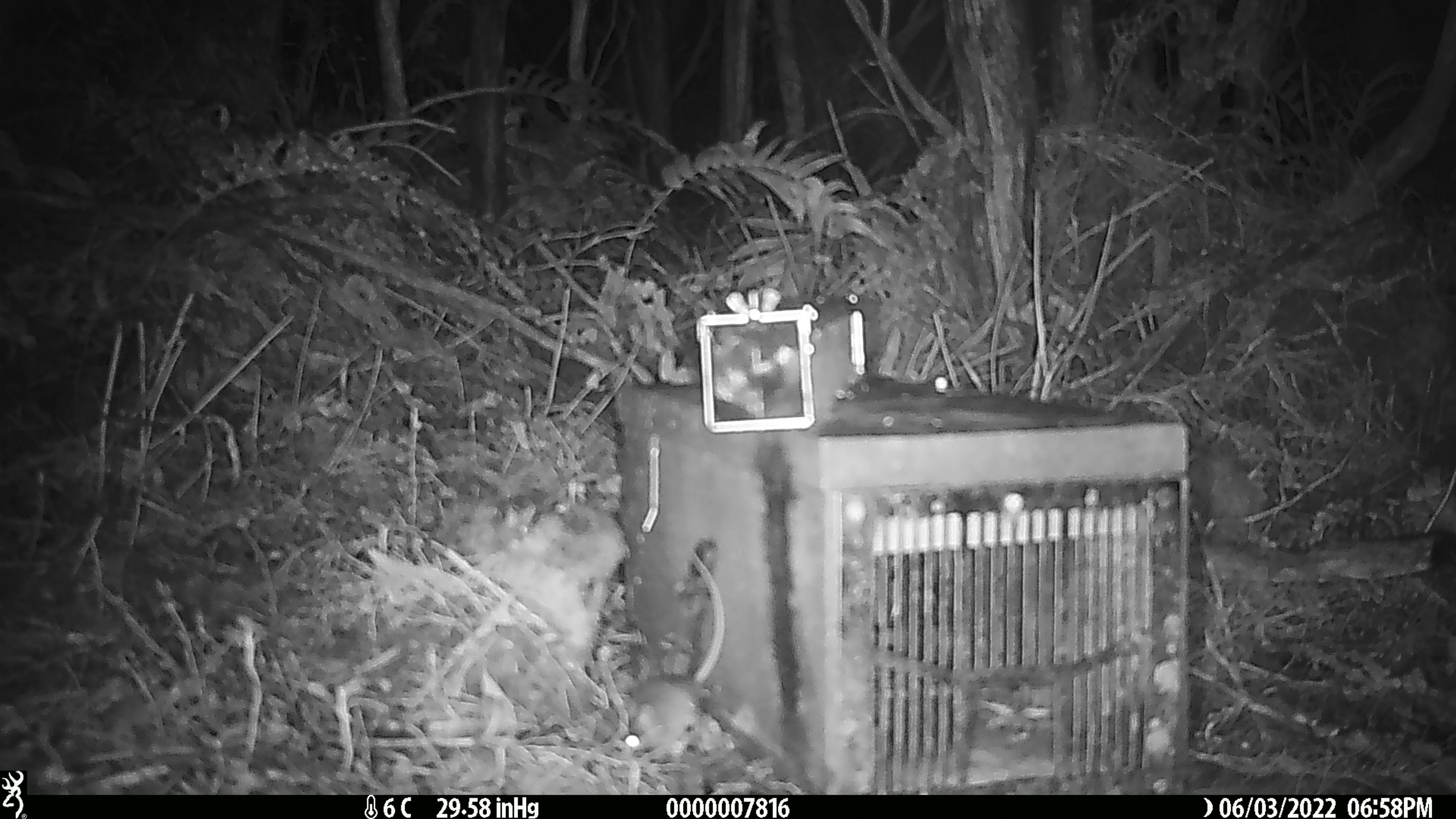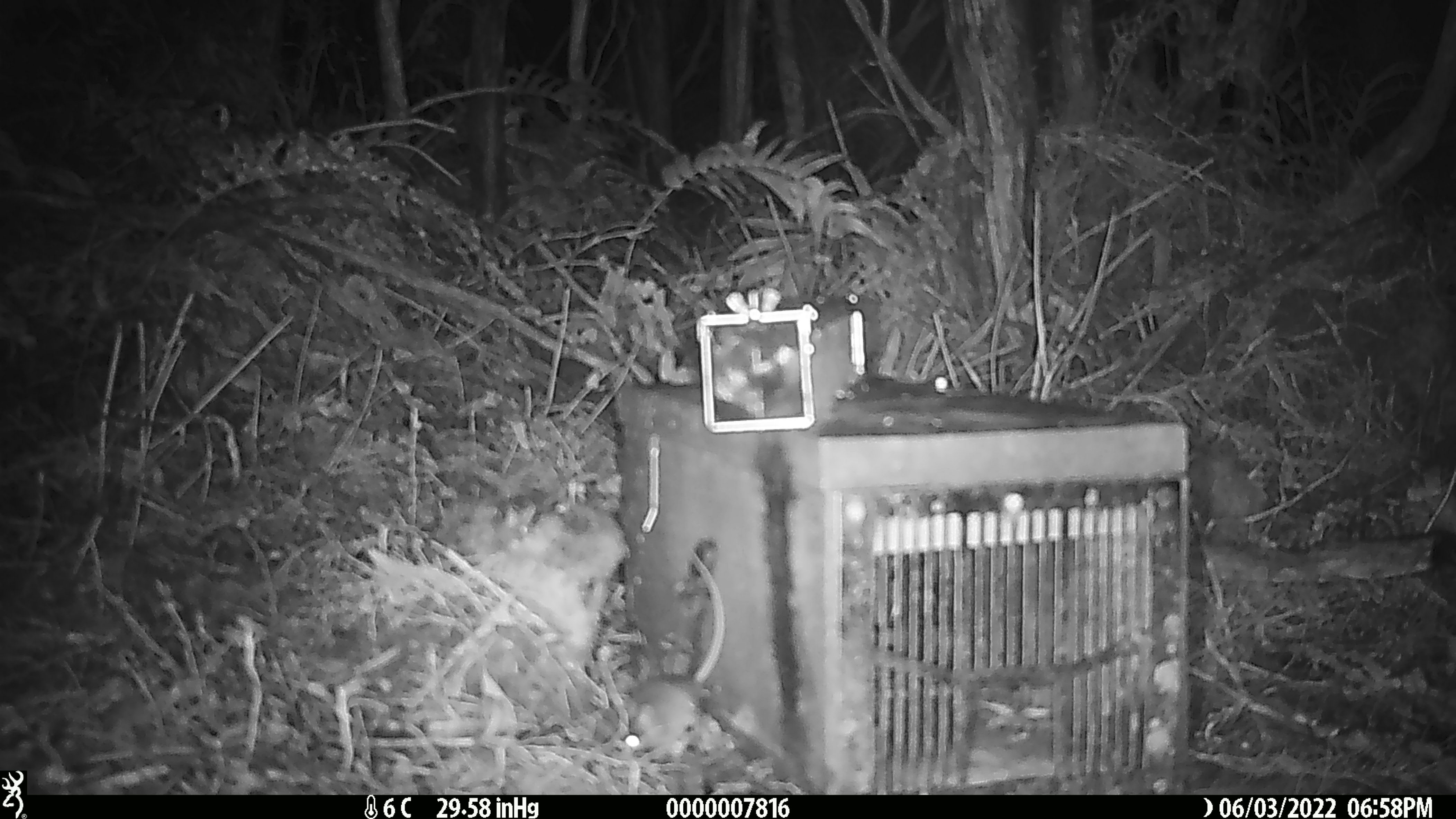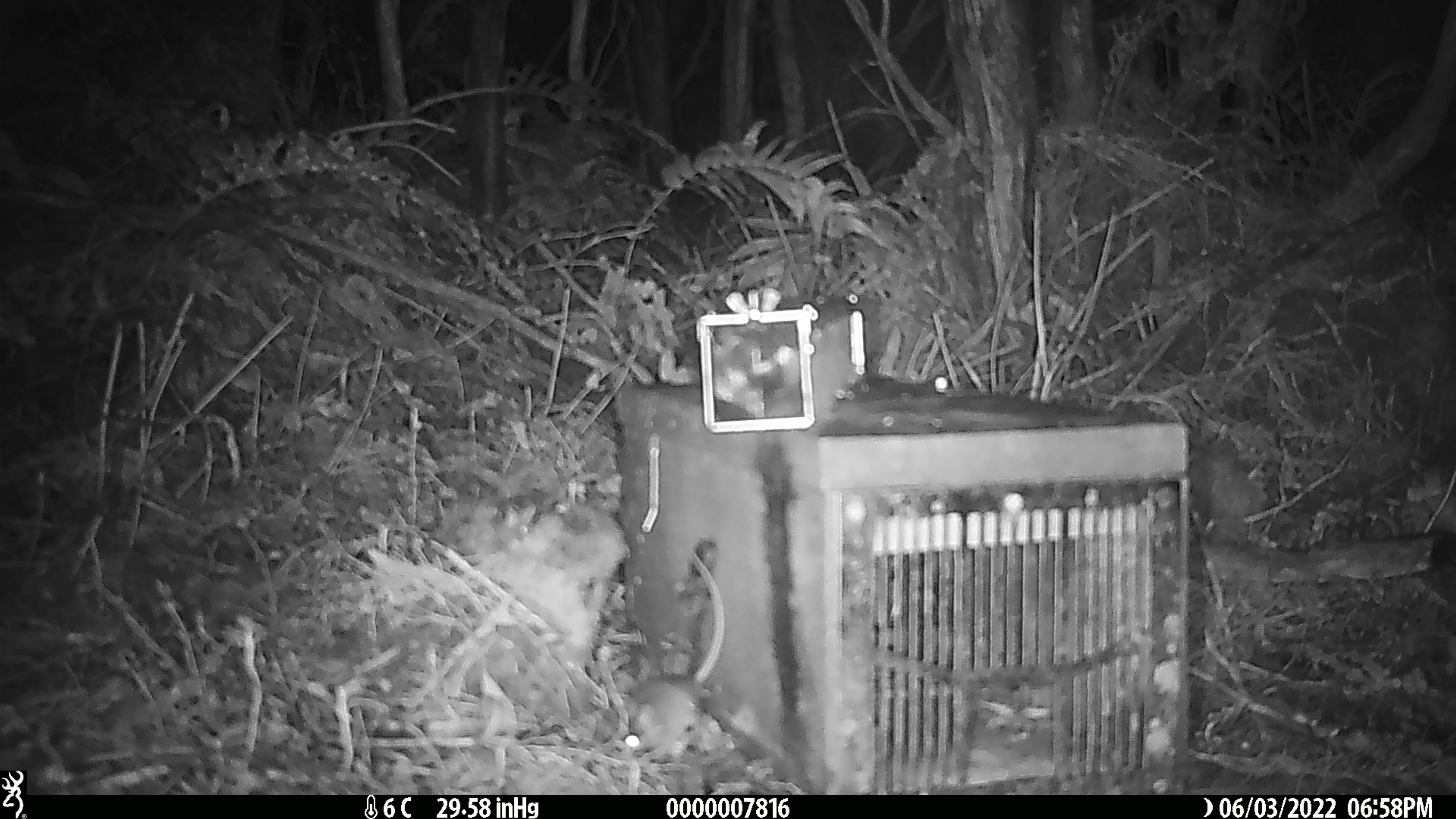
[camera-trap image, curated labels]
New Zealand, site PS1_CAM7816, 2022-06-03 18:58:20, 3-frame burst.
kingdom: Animalia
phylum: Chordata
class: Mammalia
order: Rodentia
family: Muridae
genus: Mus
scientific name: Mus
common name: mouse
Mouse (Mus).